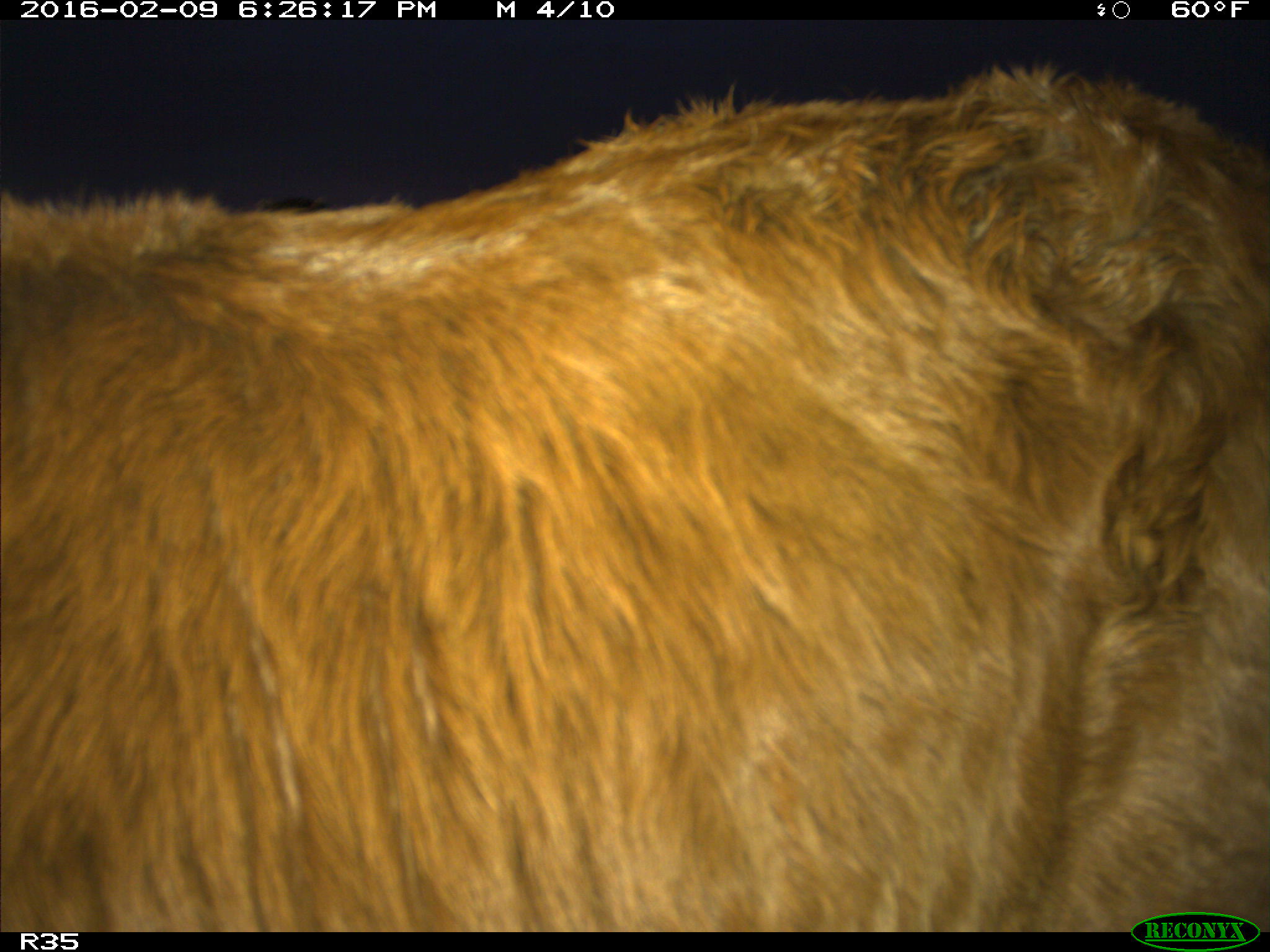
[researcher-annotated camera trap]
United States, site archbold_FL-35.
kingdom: Animalia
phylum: Chordata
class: Mammalia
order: Artiodactyla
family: Bovidae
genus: Bos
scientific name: Bos taurus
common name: domestic cow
Bos taurus (domestic cow).